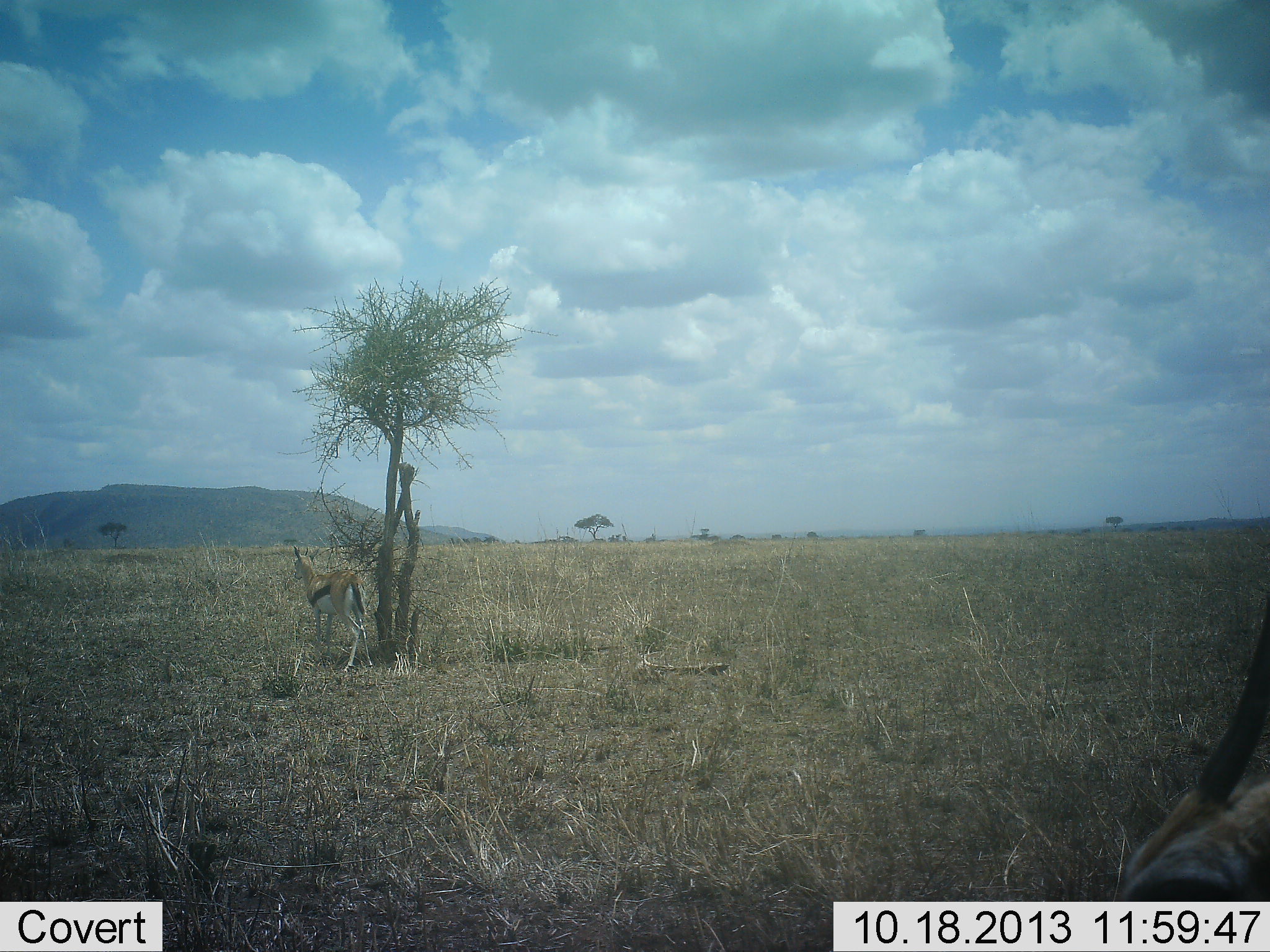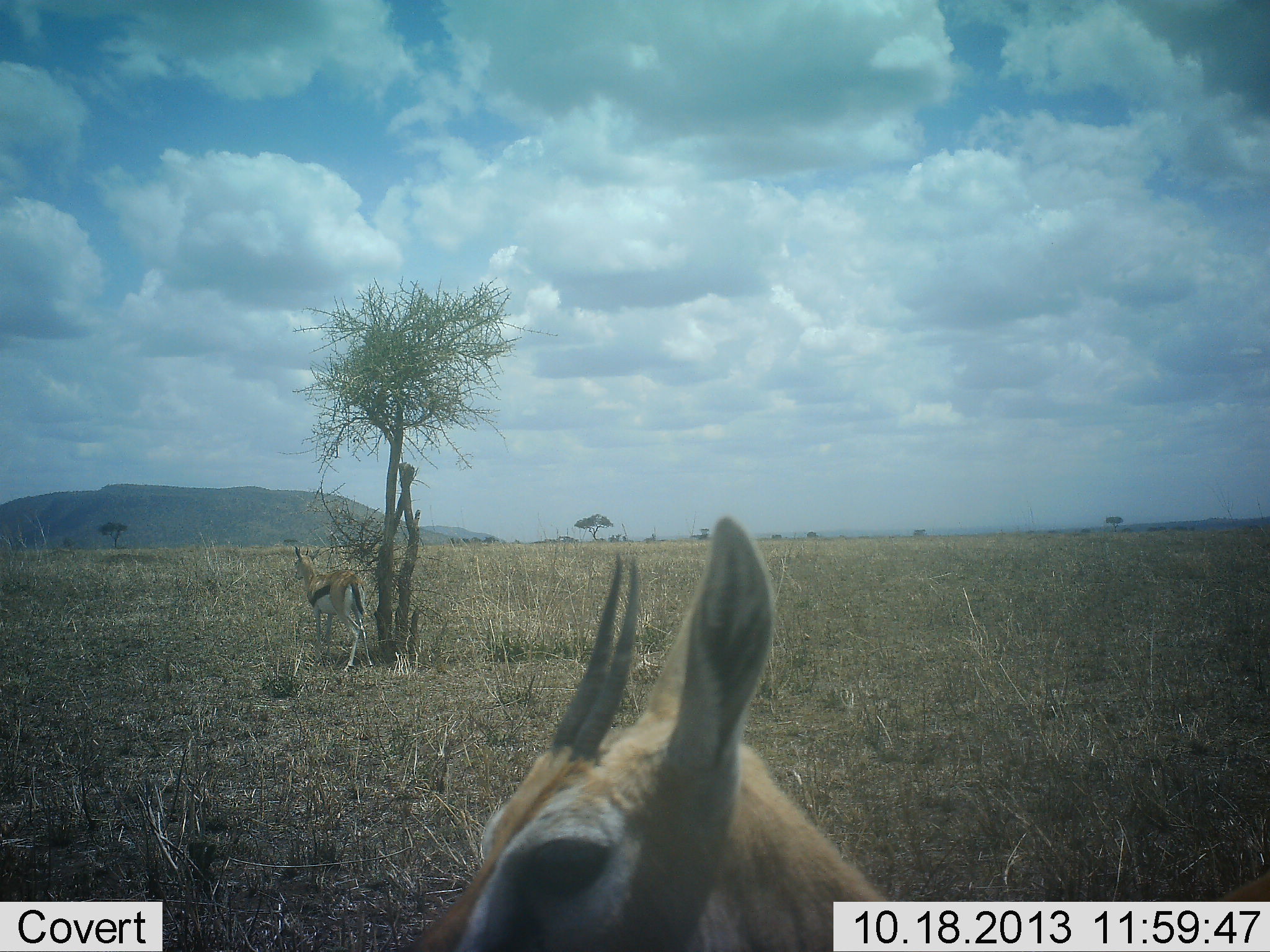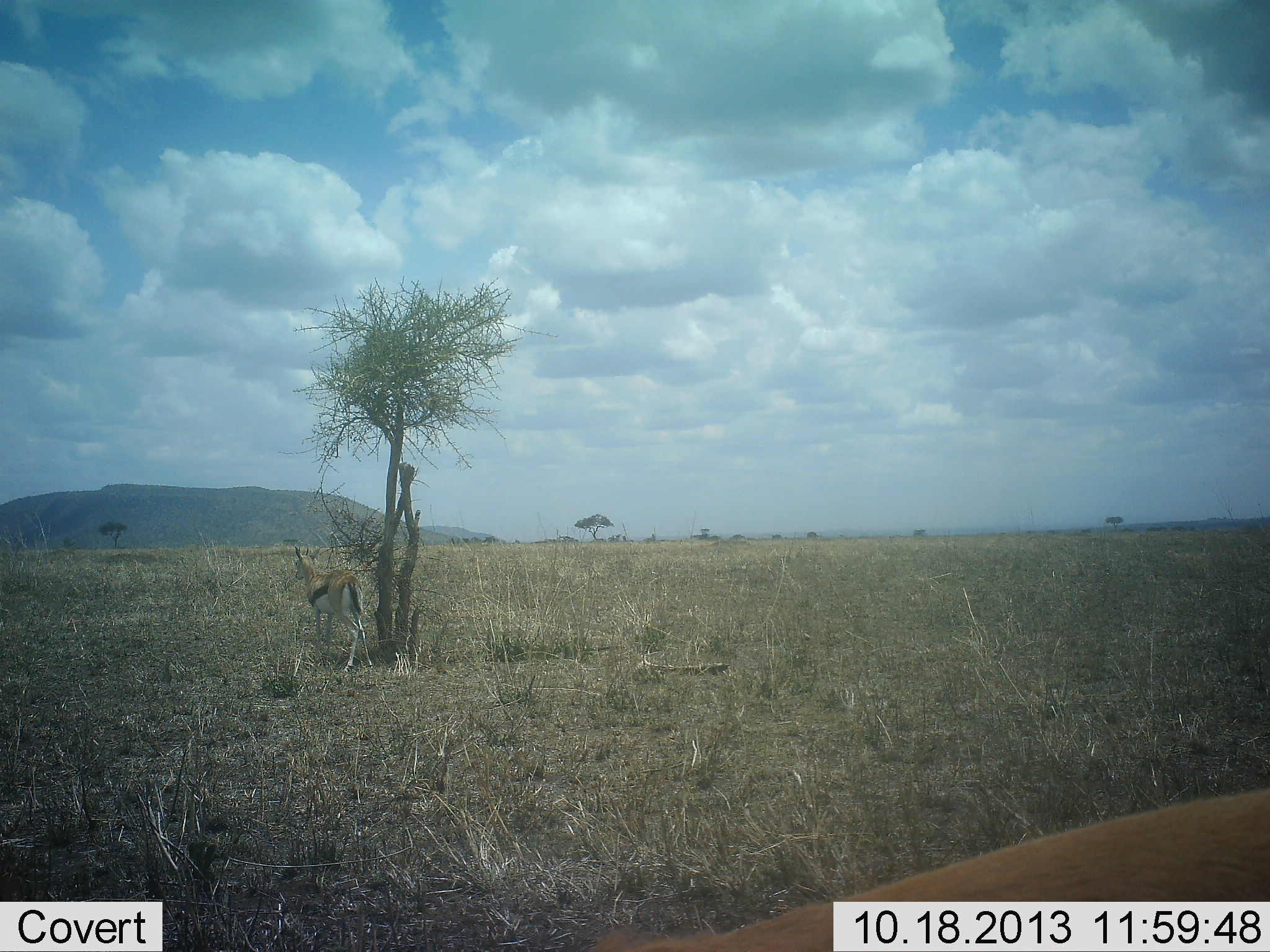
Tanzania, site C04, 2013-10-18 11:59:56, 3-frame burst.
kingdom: Animalia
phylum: Chordata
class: Mammalia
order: Artiodactyla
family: Bovidae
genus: Eudorcas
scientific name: Eudorcas thomsonii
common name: thomson's gazelle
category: gazellethomsons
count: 2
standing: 90%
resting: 0%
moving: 60%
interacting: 0%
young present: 0%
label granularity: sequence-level